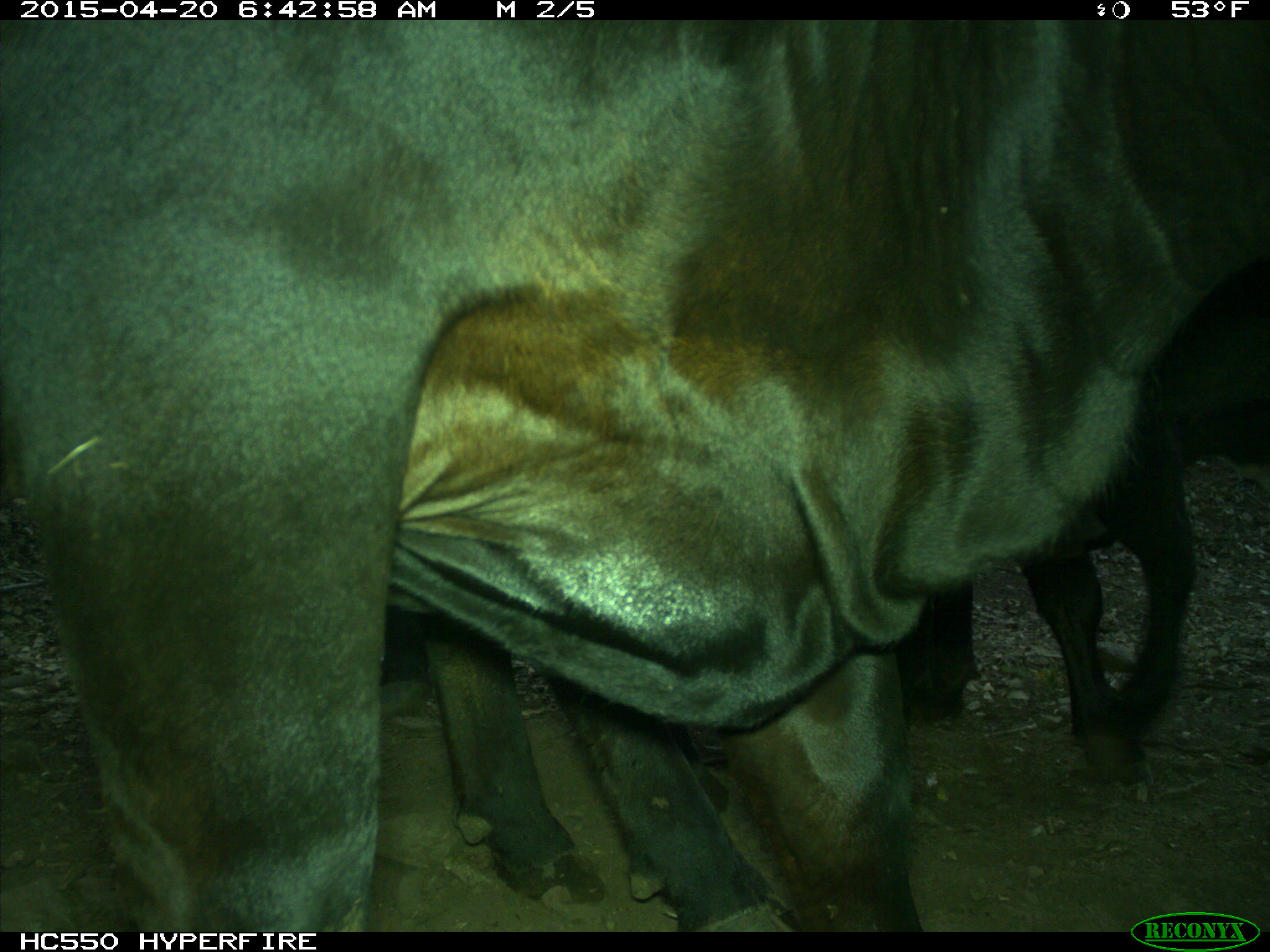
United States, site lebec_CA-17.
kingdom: Animalia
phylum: Chordata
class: Mammalia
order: Artiodactyla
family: Bovidae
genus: Bos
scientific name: Bos taurus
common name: domestic cow